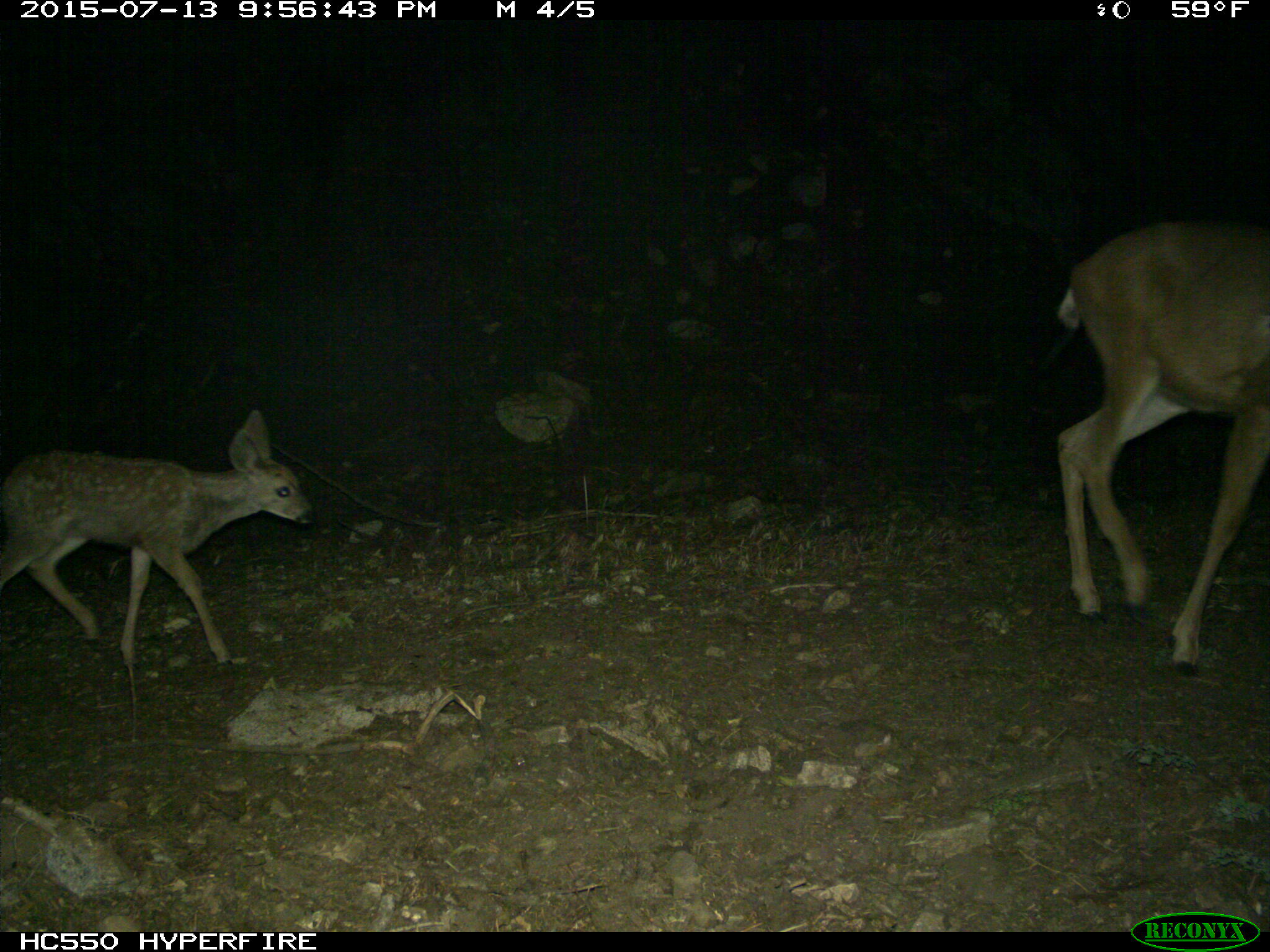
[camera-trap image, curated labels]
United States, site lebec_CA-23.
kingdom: Animalia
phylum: Chordata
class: Mammalia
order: Artiodactyla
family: Cervidae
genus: Odocoileus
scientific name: Odocoileus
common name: deer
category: unidentified deer